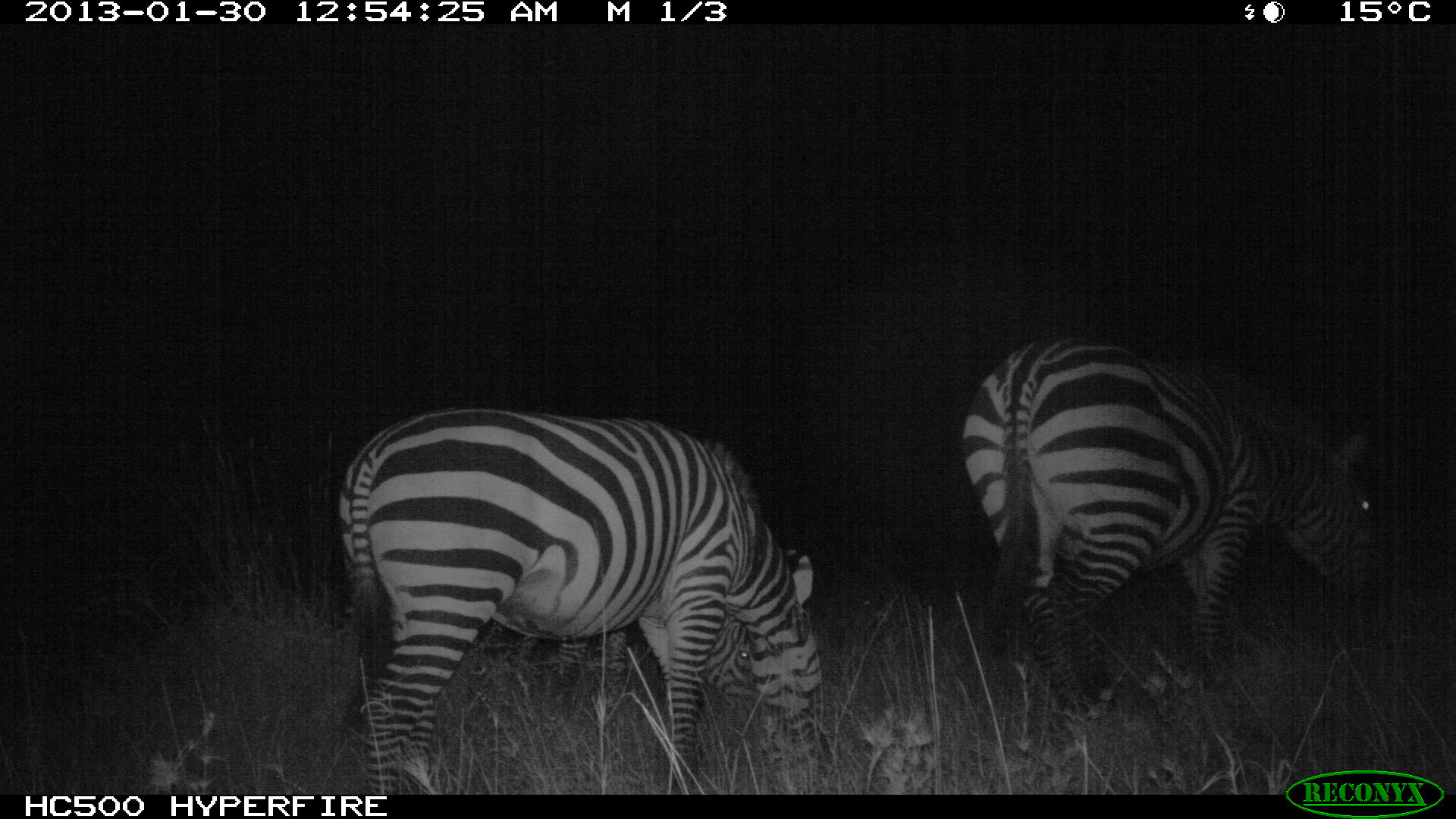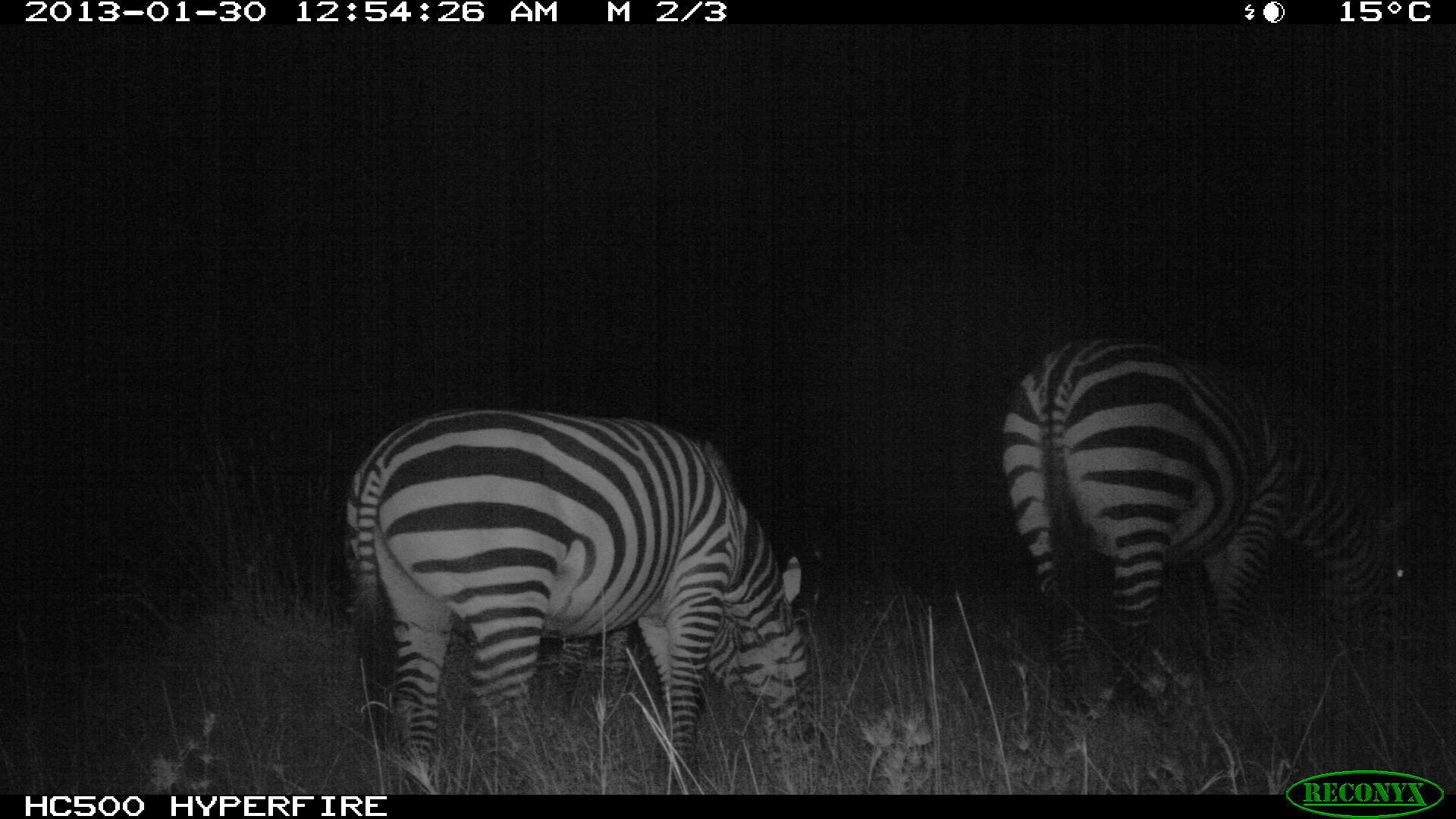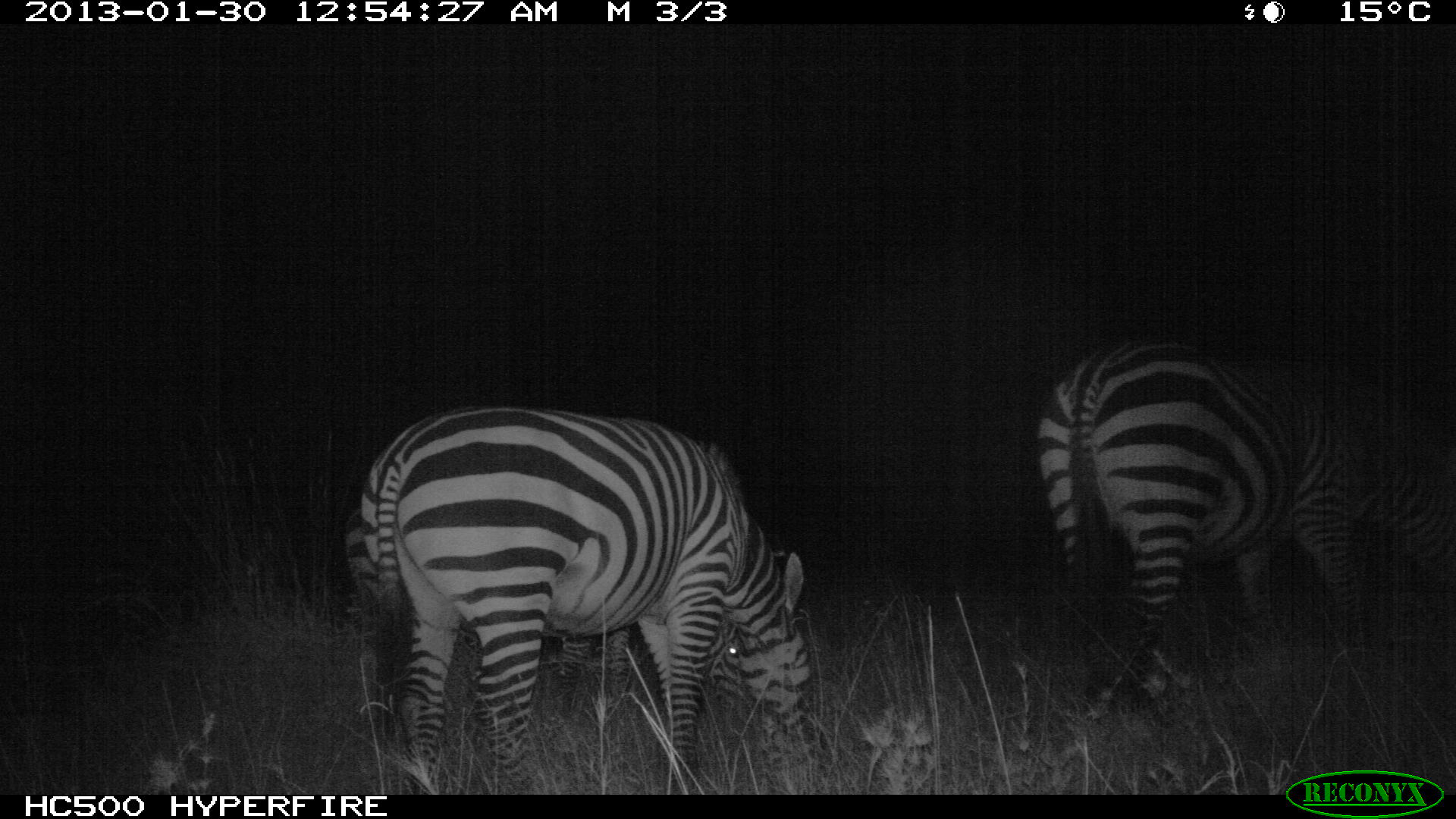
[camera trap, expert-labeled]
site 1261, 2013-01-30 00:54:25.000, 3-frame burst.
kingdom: Animalia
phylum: Chordata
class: Mammalia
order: Perissodactyla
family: Equidae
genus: Equus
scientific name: Equus quagga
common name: plains zebra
Equus quagga (plains zebra), count 3.